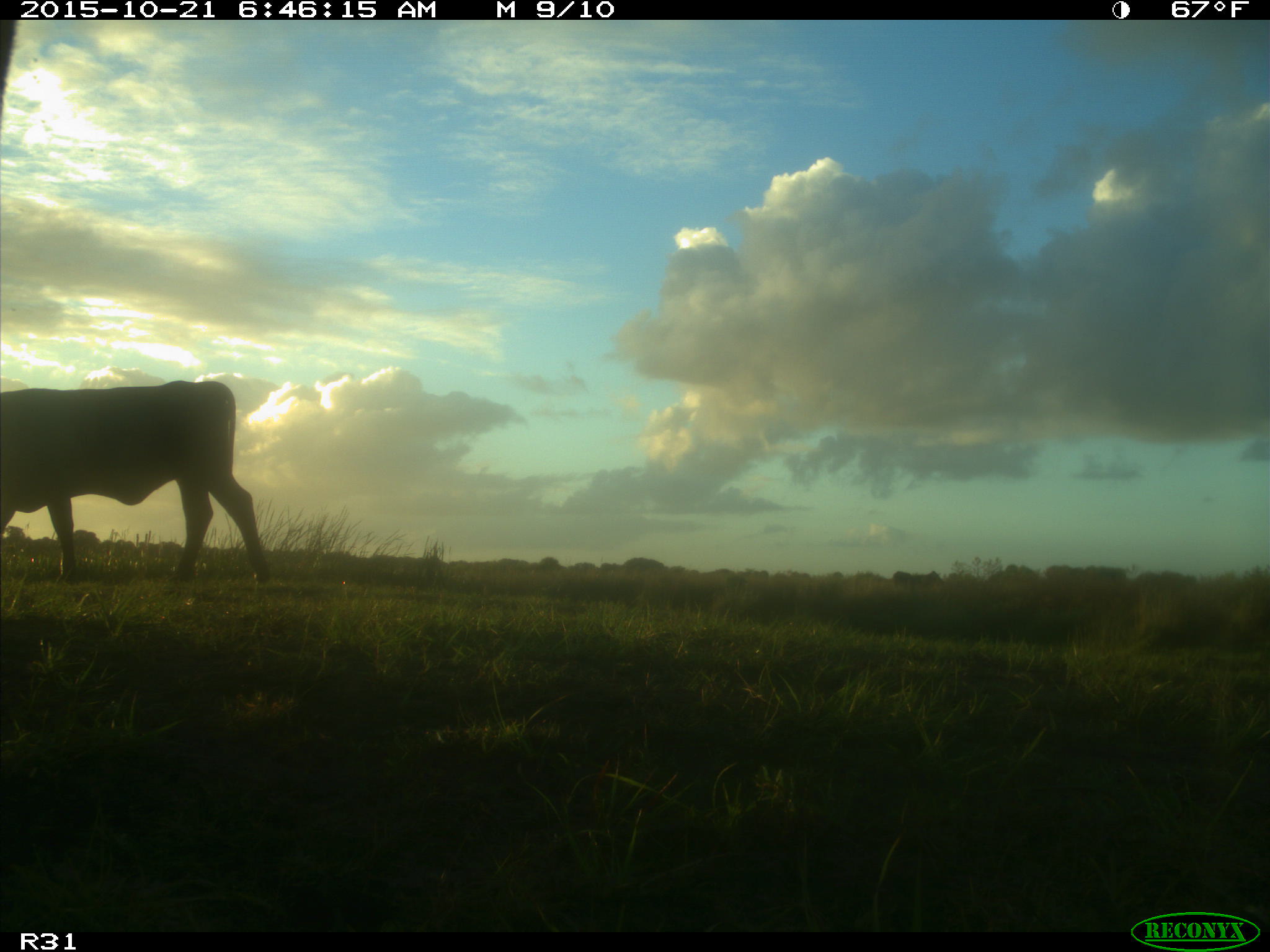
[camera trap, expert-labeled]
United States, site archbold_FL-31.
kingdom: Animalia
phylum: Chordata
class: Mammalia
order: Artiodactyla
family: Bovidae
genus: Bos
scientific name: Bos taurus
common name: domestic cow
Bos taurus (domestic cow).